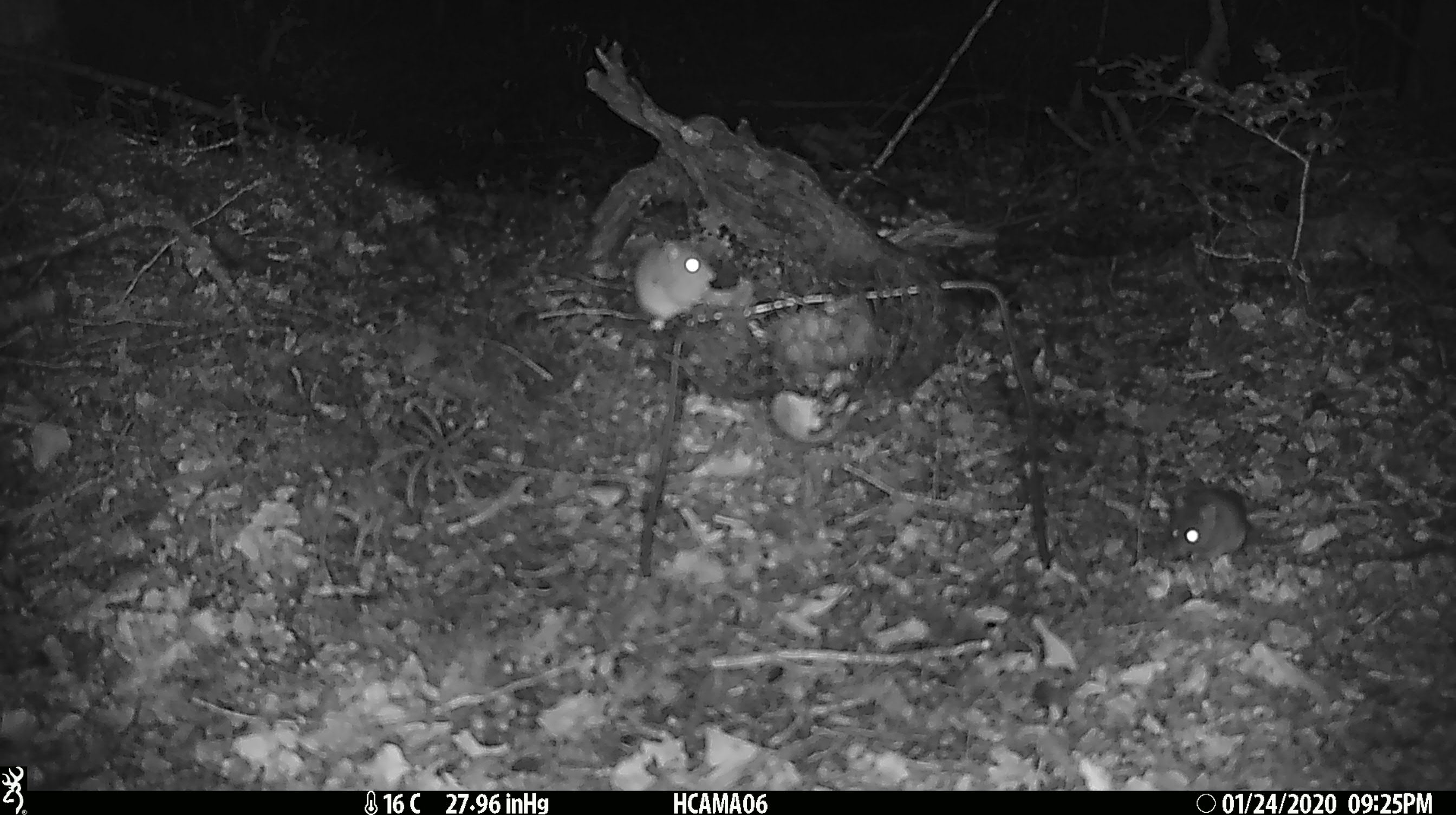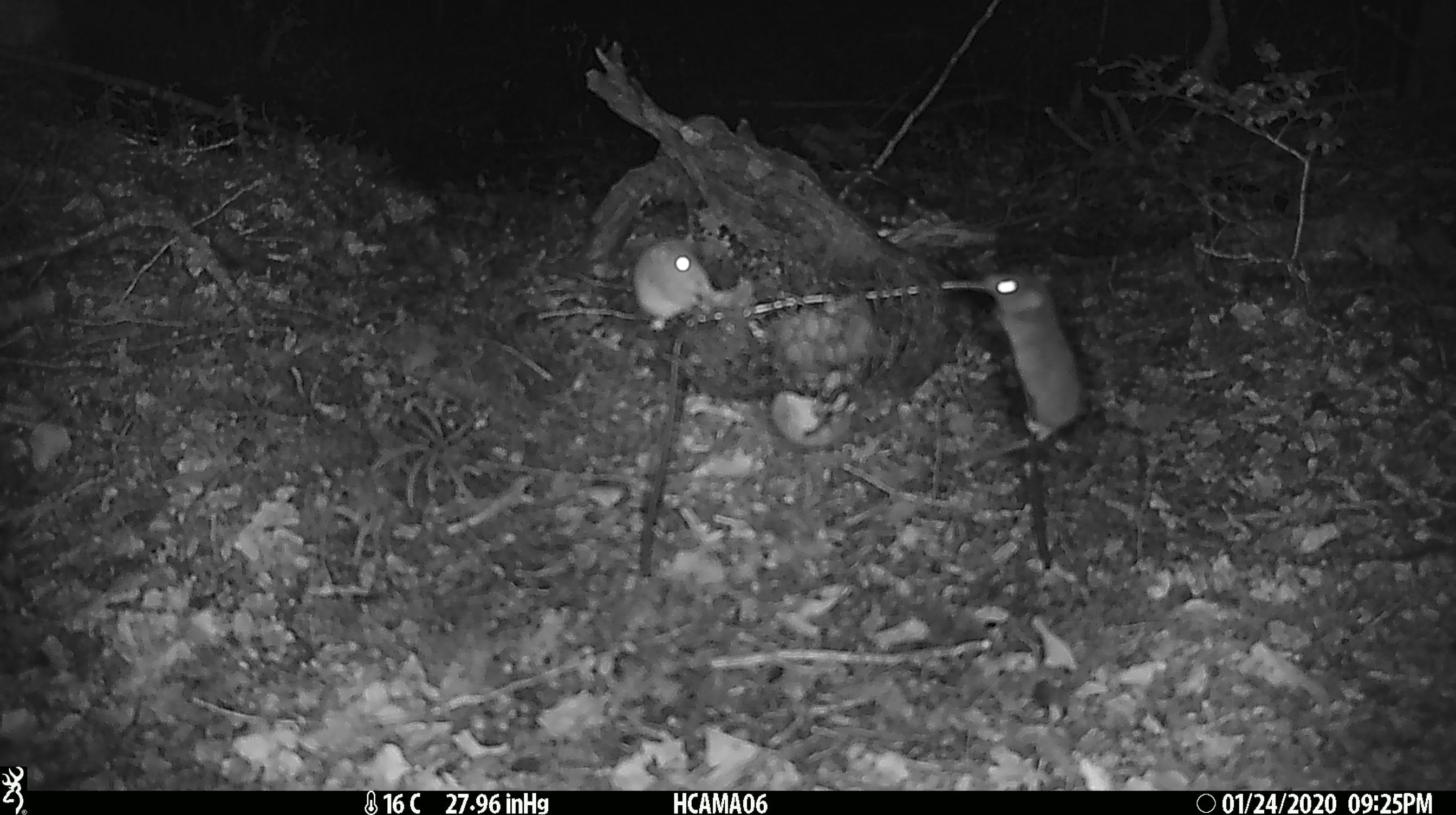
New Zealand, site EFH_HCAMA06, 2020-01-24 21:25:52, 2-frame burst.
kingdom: Animalia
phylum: Chordata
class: Mammalia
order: Rodentia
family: Muridae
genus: Mus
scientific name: Mus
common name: mouse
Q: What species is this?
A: Mouse (Mus).